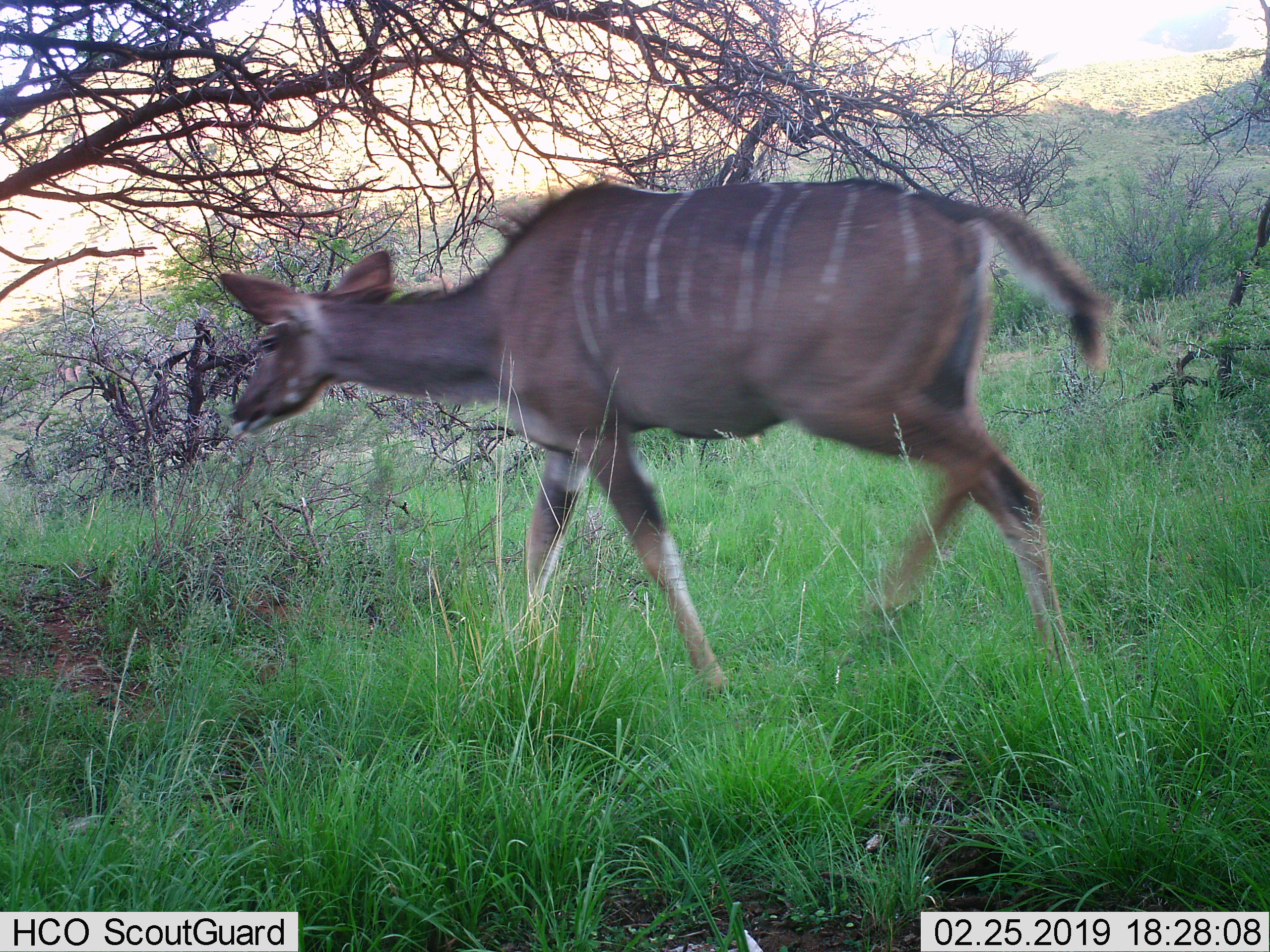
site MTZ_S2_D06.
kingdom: Animalia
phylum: Chordata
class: Mammalia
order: Artiodactyla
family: Bovidae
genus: Tragelaphus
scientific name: Tragelaphus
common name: kudu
Kudu (Tragelaphus), count 1. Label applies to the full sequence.